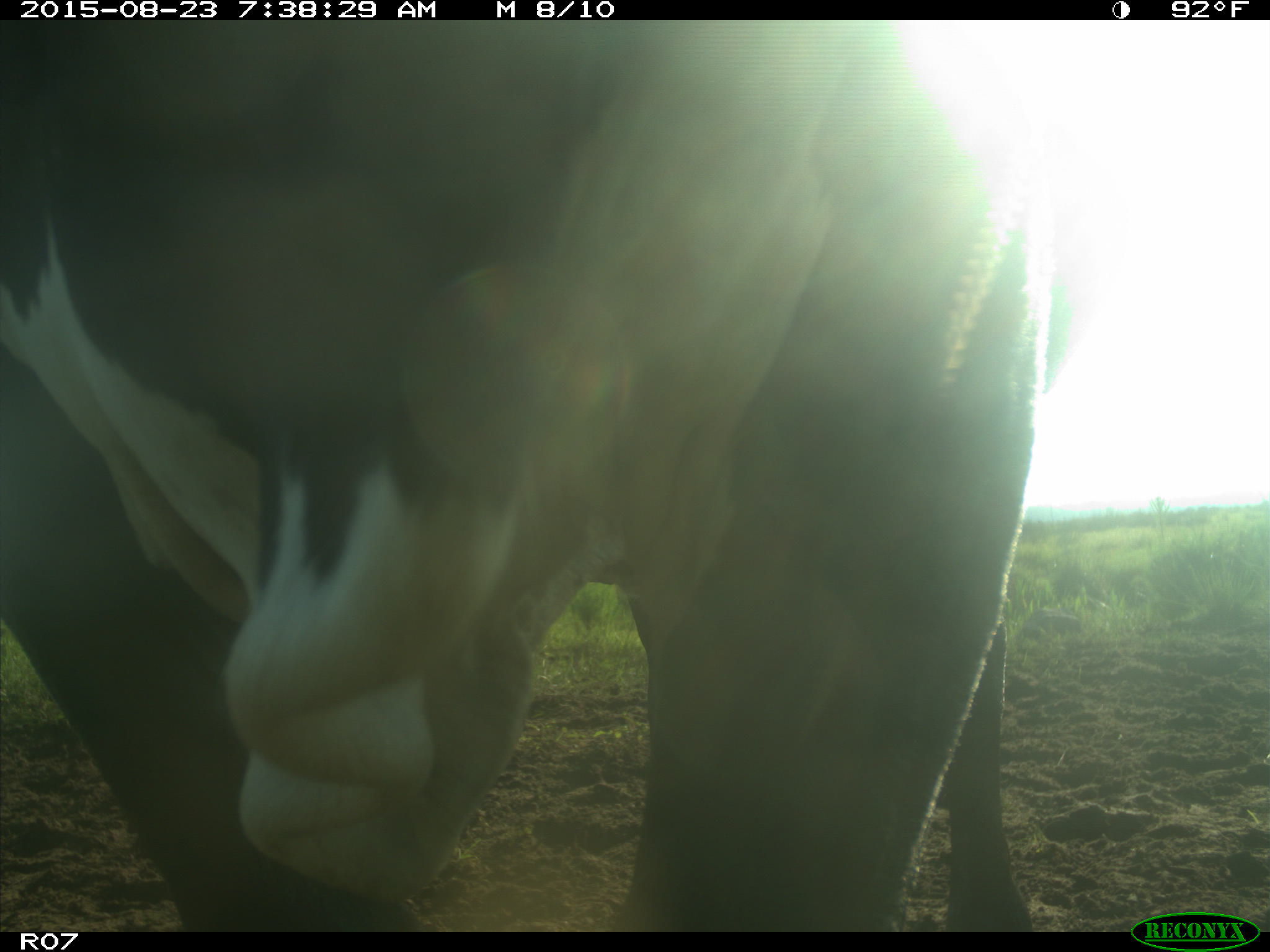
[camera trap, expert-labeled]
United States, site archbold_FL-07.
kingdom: Animalia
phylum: Chordata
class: Mammalia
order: Artiodactyla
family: Bovidae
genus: Bos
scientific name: Bos taurus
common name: domestic cow